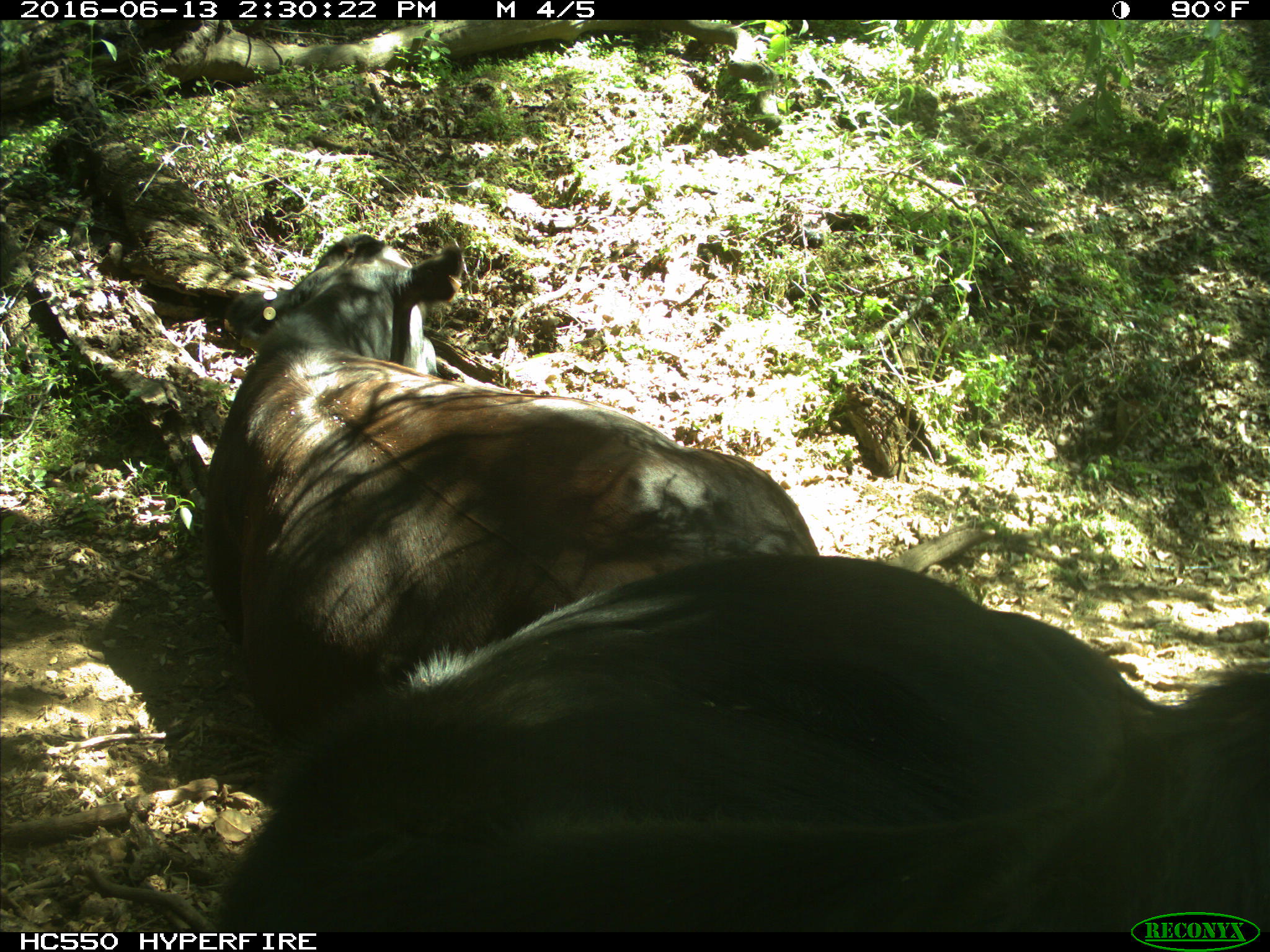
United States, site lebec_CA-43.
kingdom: Animalia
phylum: Chordata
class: Mammalia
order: Artiodactyla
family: Bovidae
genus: Bos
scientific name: Bos taurus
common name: domestic cow